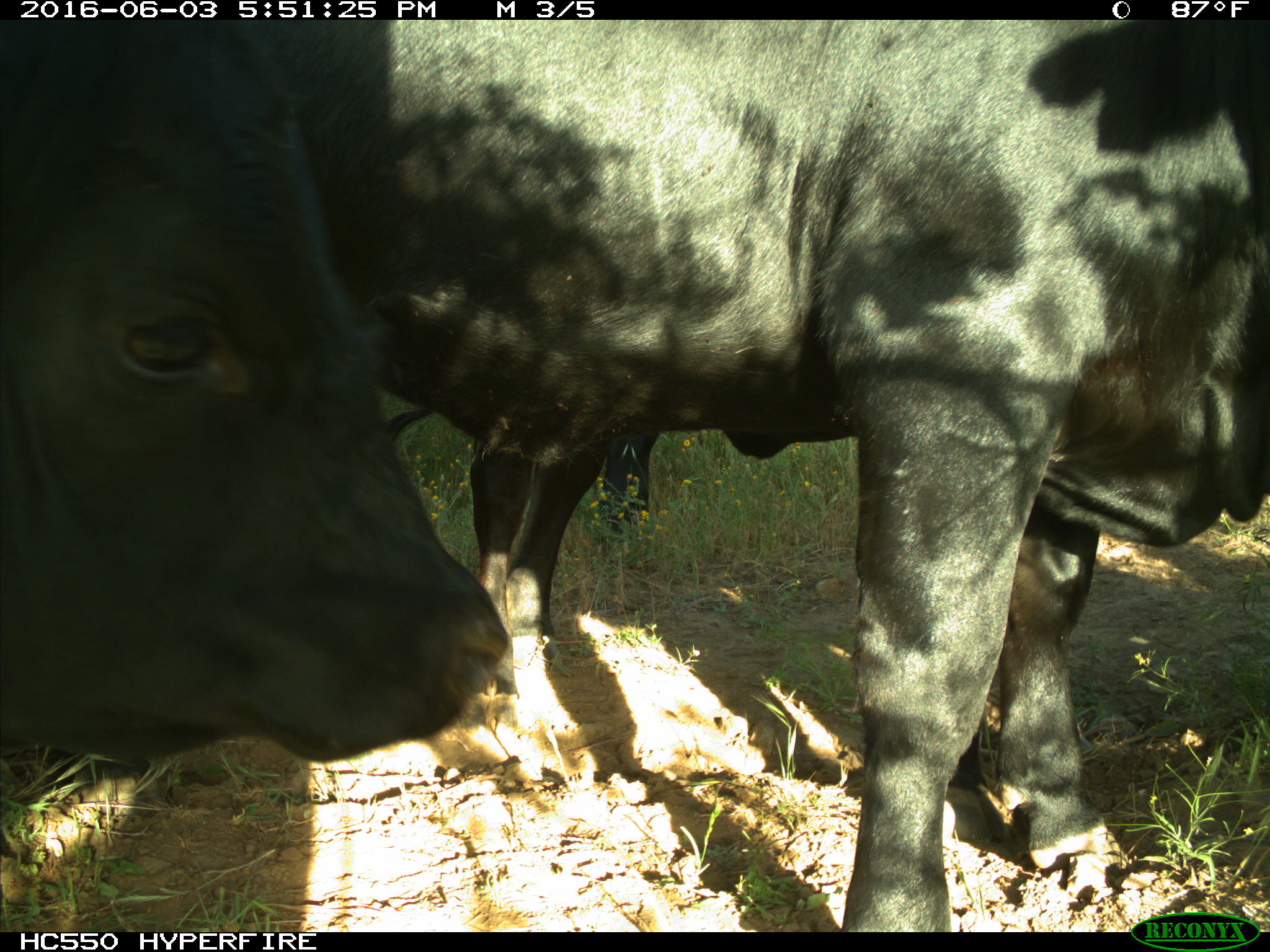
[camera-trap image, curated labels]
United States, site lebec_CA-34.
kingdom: Animalia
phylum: Chordata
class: Mammalia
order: Artiodactyla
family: Bovidae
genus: Bos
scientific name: Bos taurus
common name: domestic cow